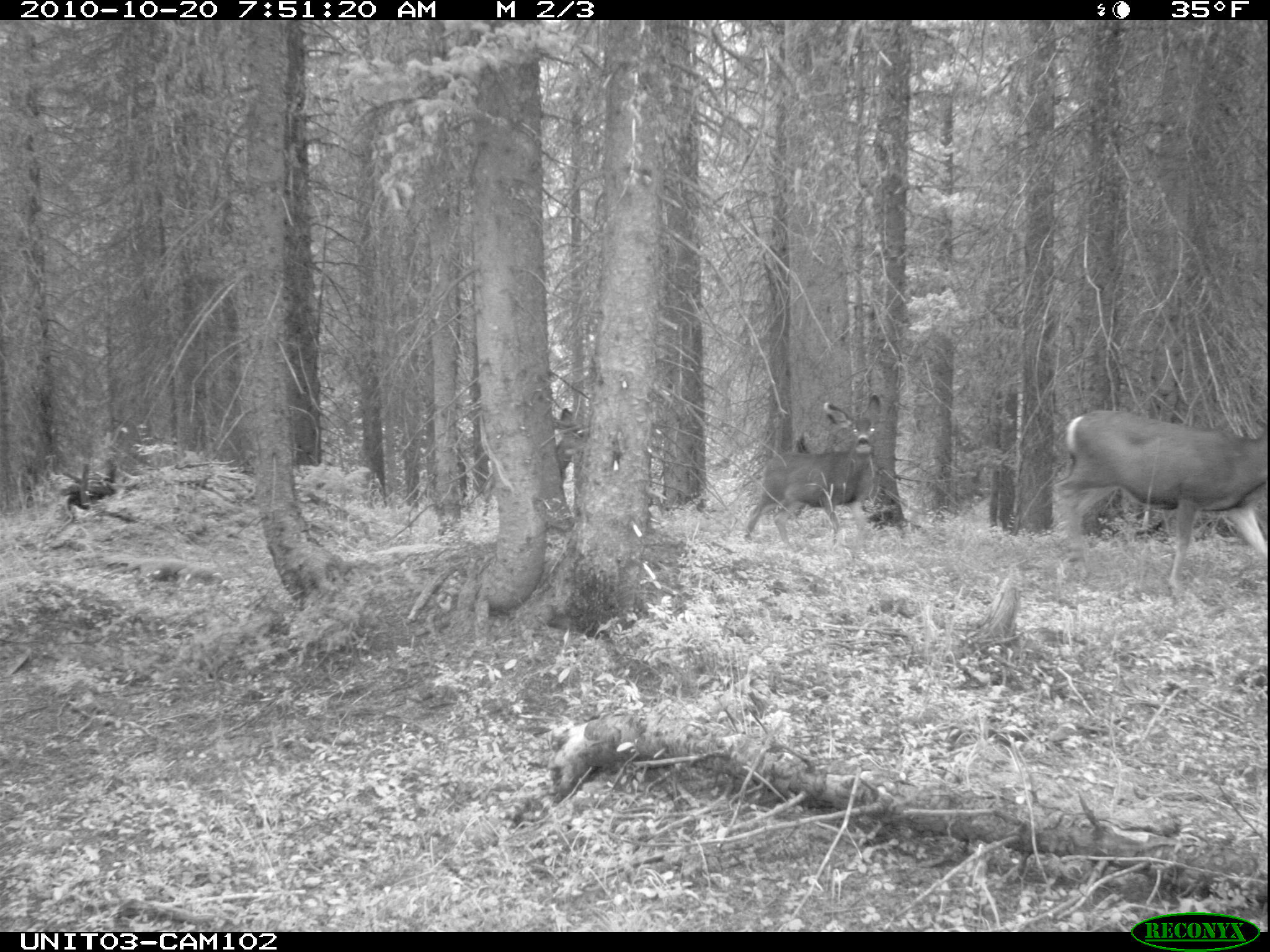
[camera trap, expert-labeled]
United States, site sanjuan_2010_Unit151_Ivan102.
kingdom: Animalia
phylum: Chordata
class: Mammalia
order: Artiodactyla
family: Cervidae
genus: Odocoileus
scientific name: Odocoileus hemionus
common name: mule deer